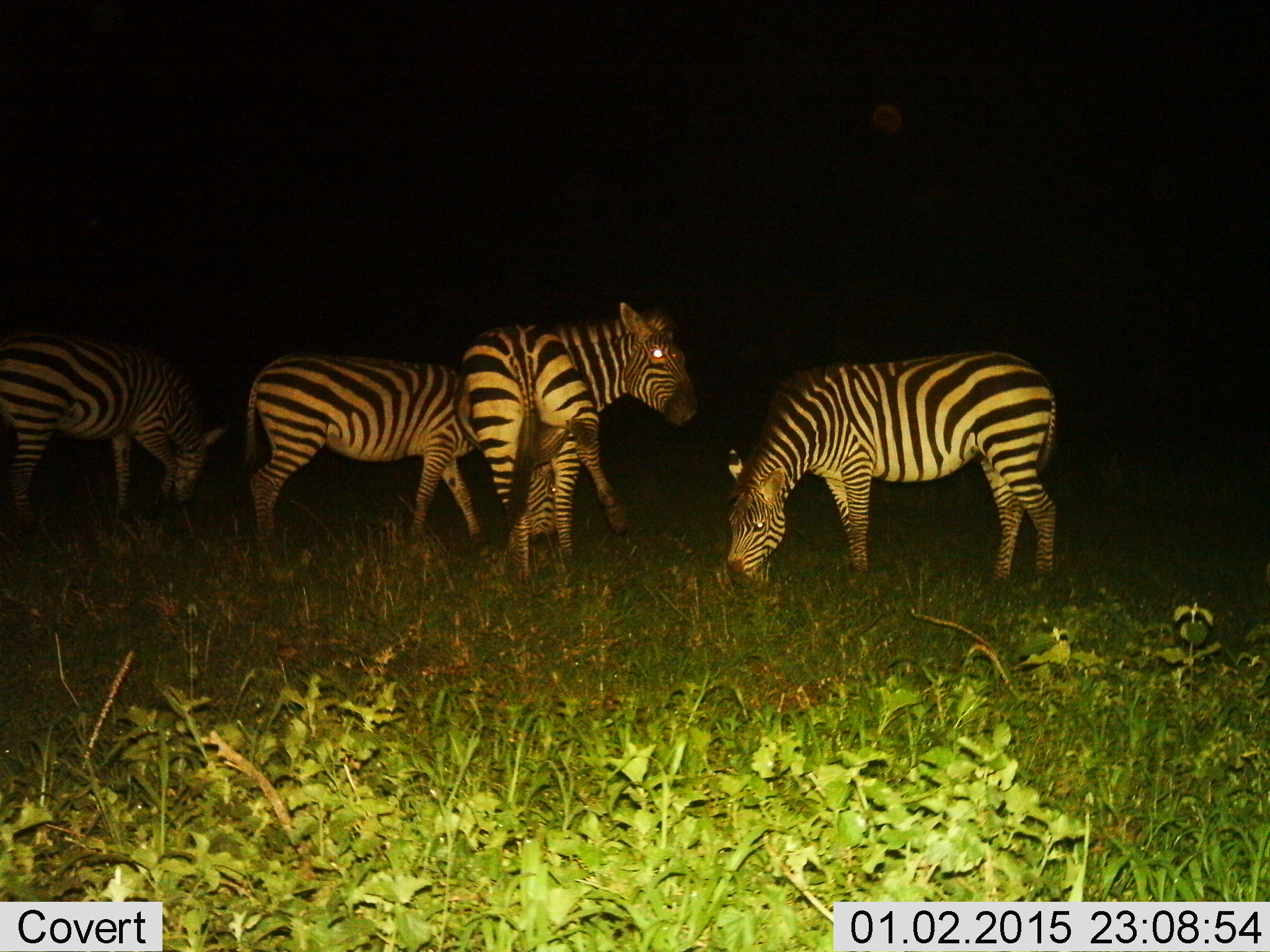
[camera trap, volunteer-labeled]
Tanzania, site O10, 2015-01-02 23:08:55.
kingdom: Animalia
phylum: Chordata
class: Mammalia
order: Perissodactyla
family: Equidae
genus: Equus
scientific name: Equus quagga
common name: plains zebra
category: zebra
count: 4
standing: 50%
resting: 0%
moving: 0%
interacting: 0%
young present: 0%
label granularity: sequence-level